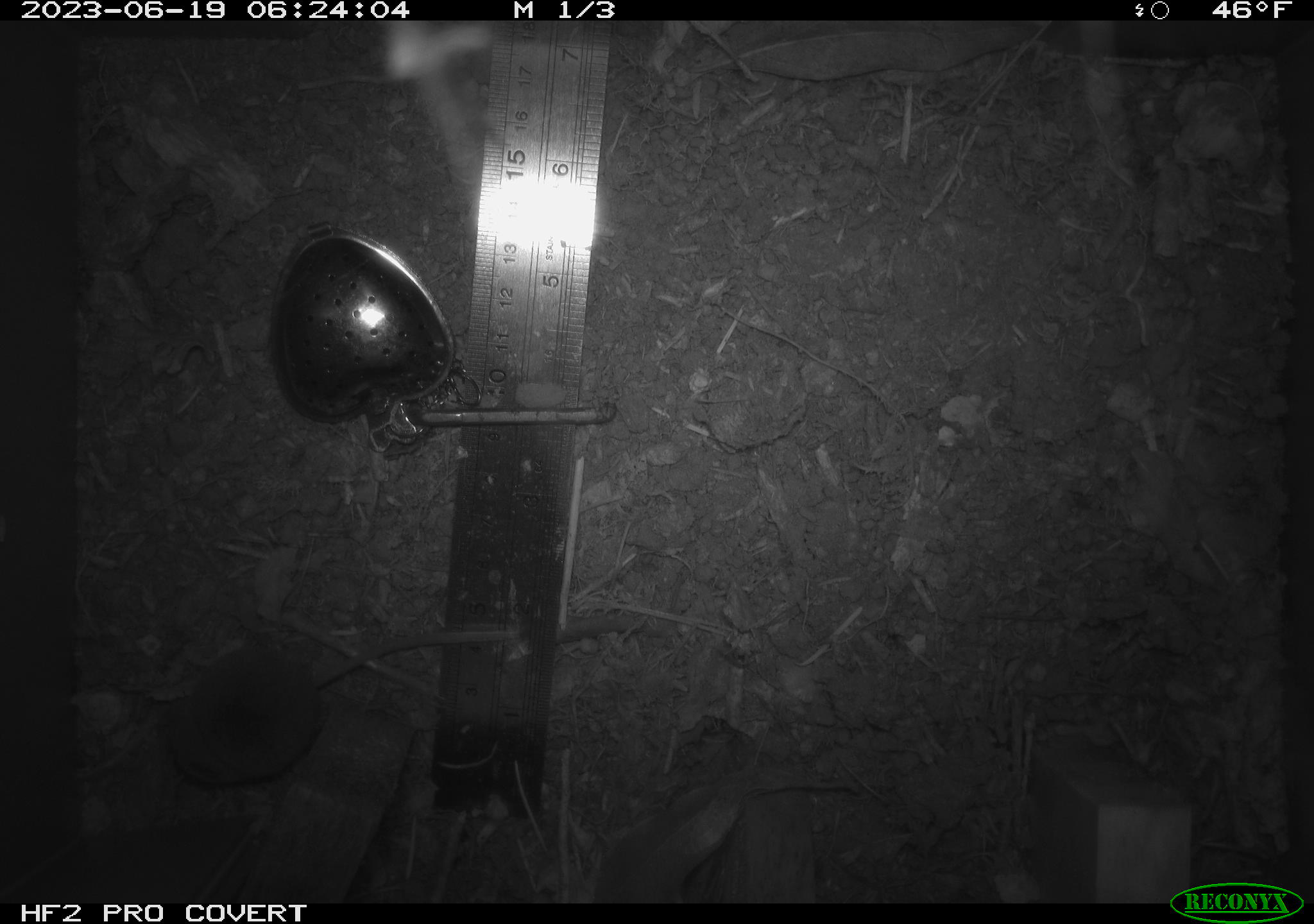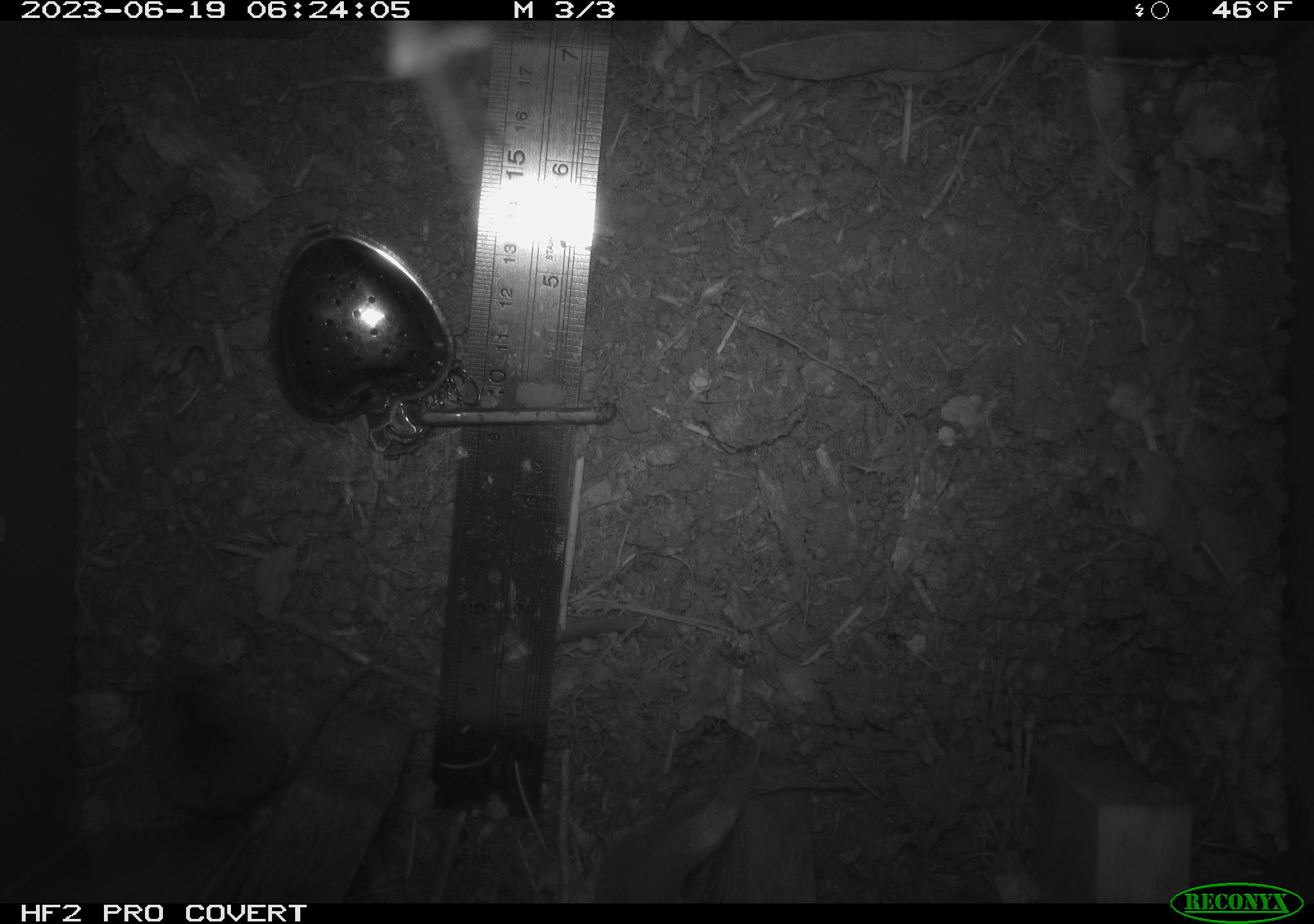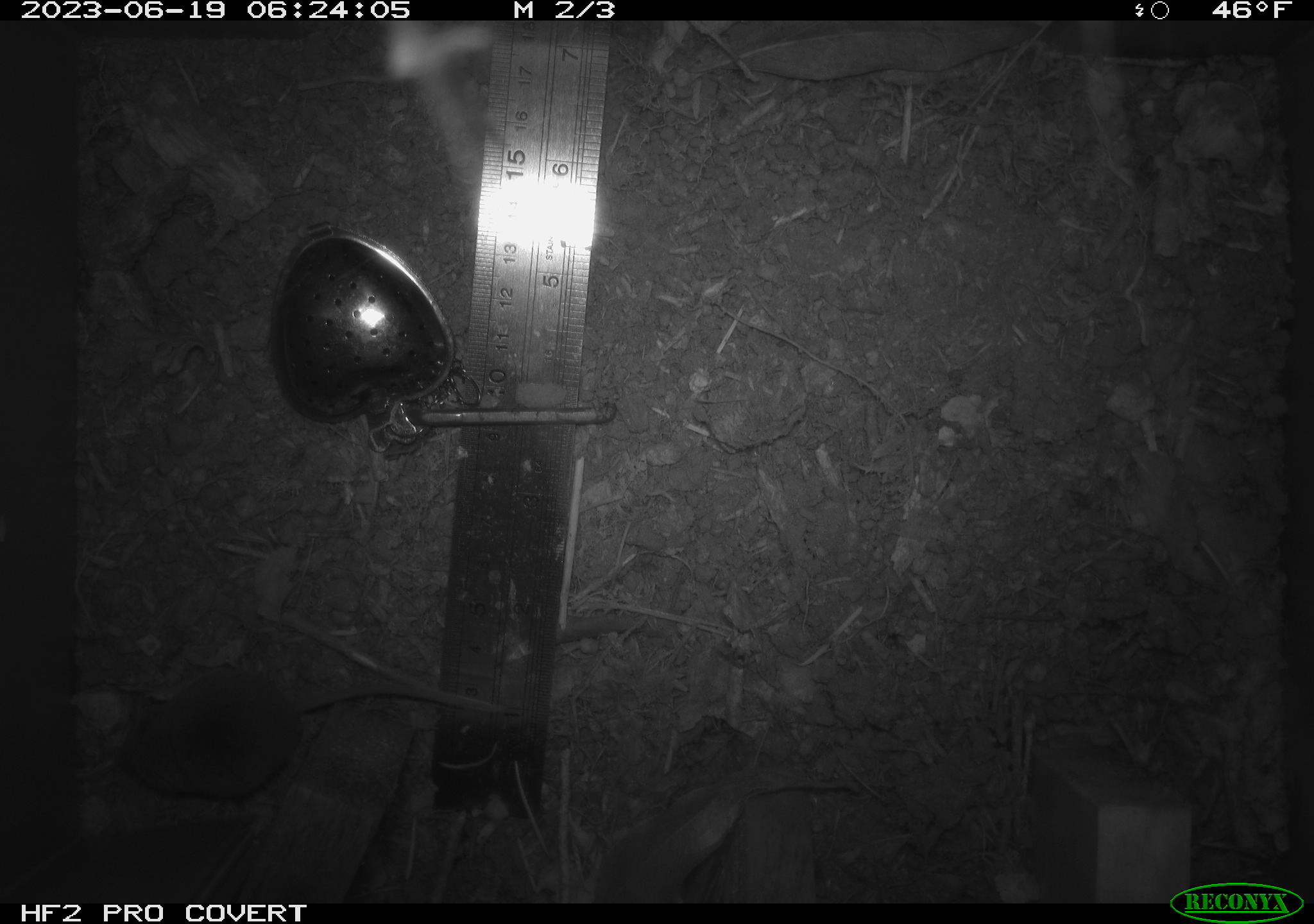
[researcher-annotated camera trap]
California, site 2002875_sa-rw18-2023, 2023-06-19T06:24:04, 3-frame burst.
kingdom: Animalia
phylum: Chordata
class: Mammalia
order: Eulipotyphla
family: Soricidae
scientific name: Soricidae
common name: shrews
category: soricidae family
Soricidae family (shrews) (Soricidae).